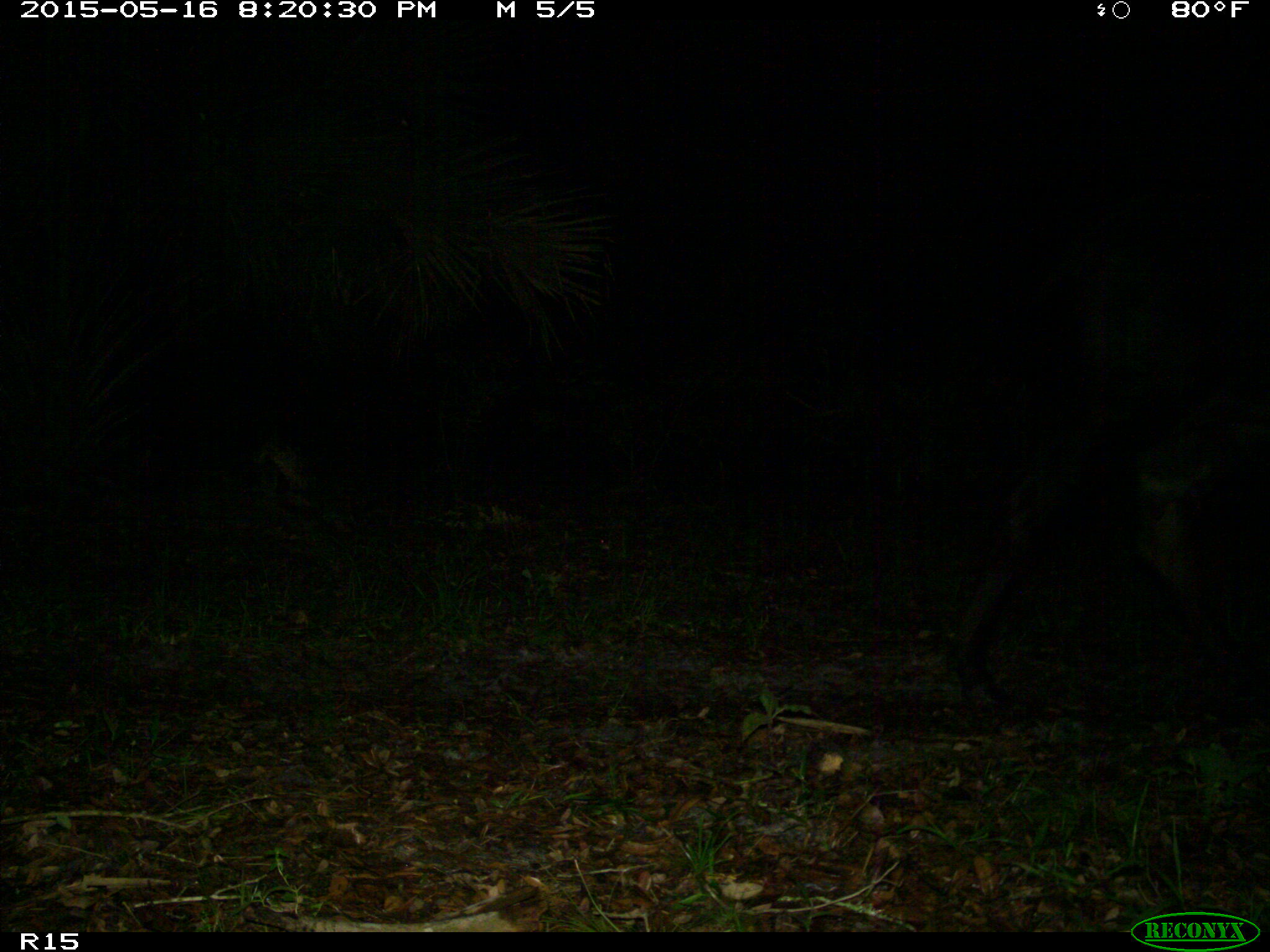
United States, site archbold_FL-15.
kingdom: Animalia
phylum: Chordata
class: Mammalia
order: Artiodactyla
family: Bovidae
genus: Bos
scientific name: Bos taurus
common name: domestic cow